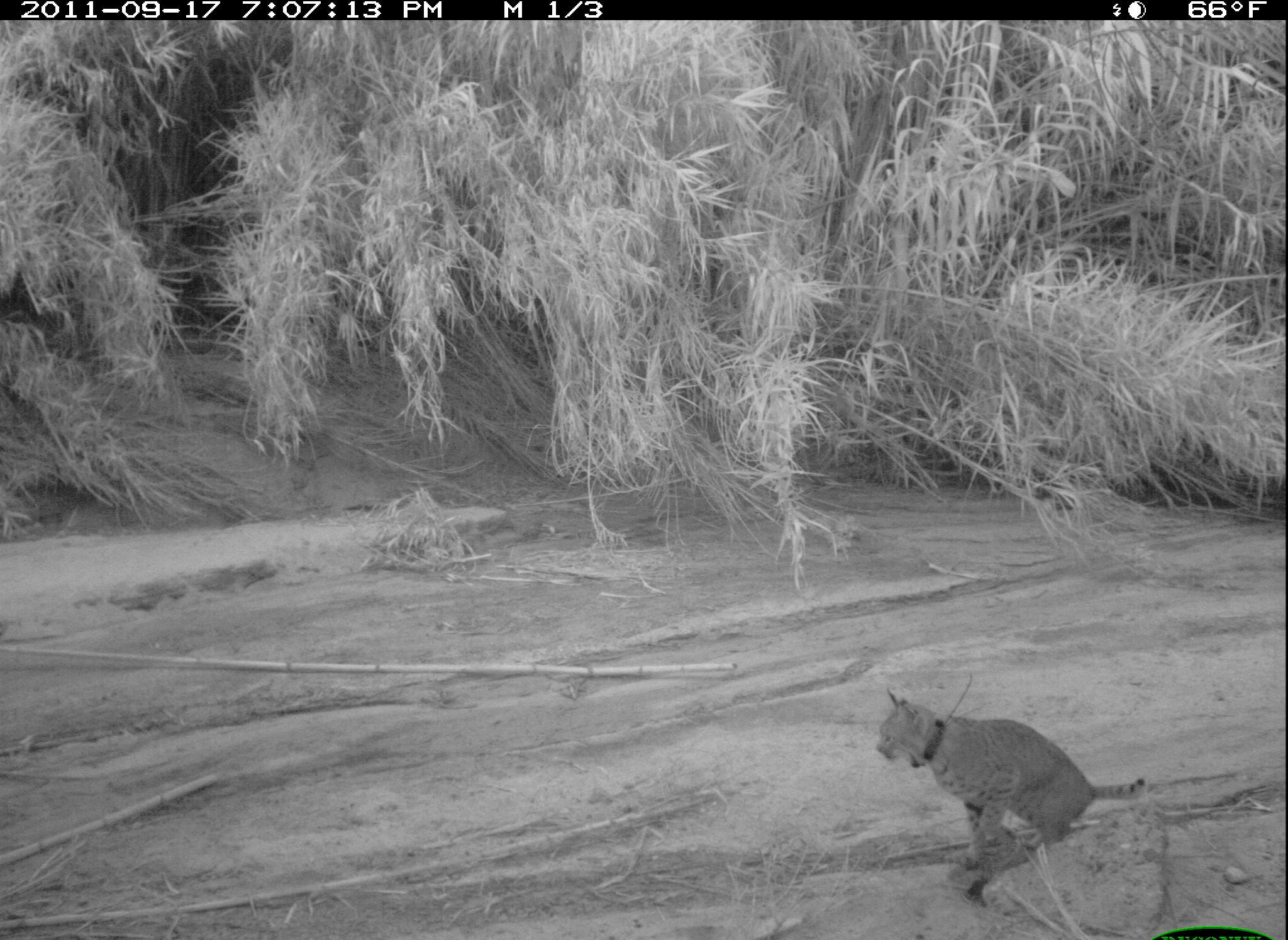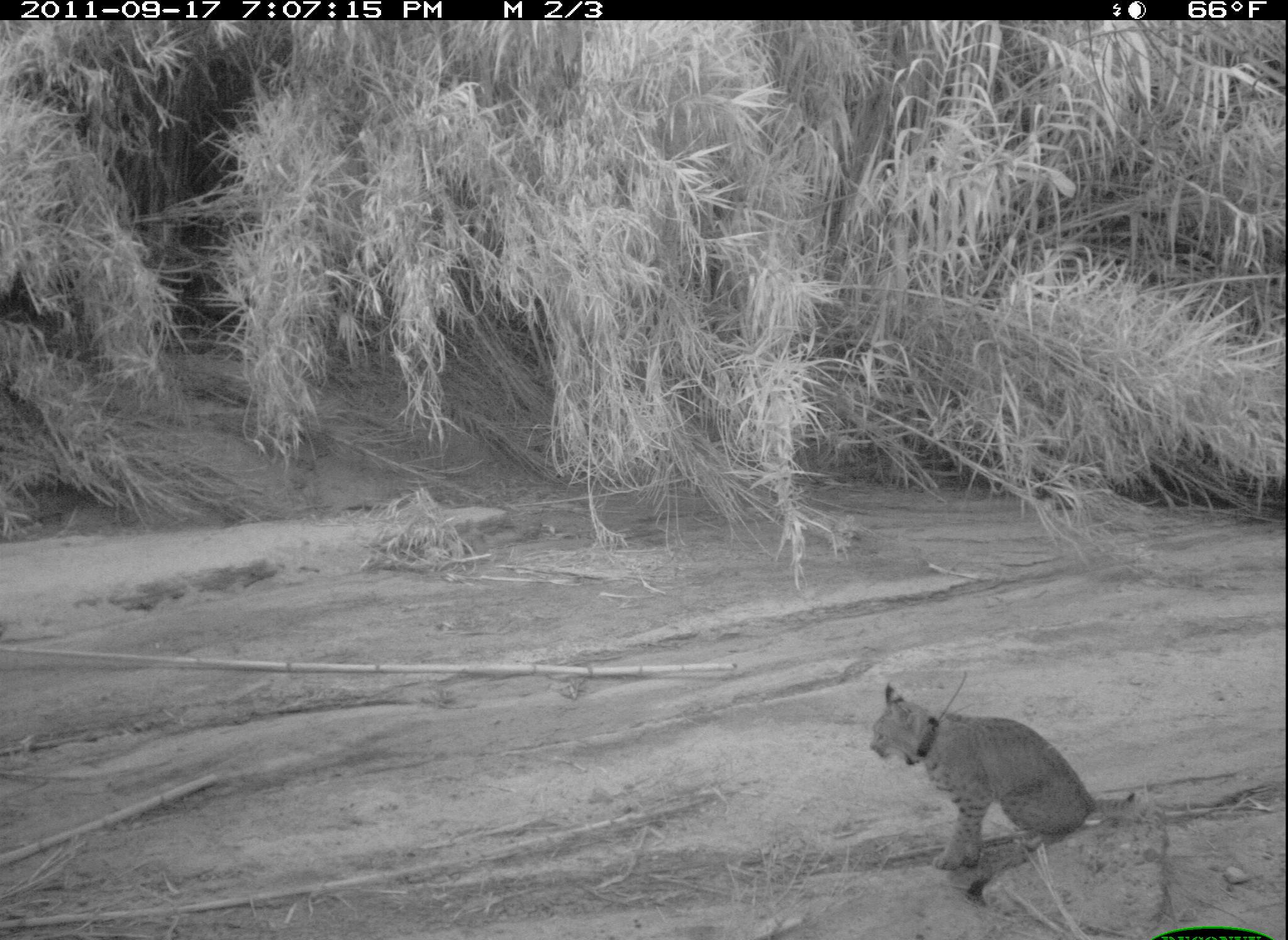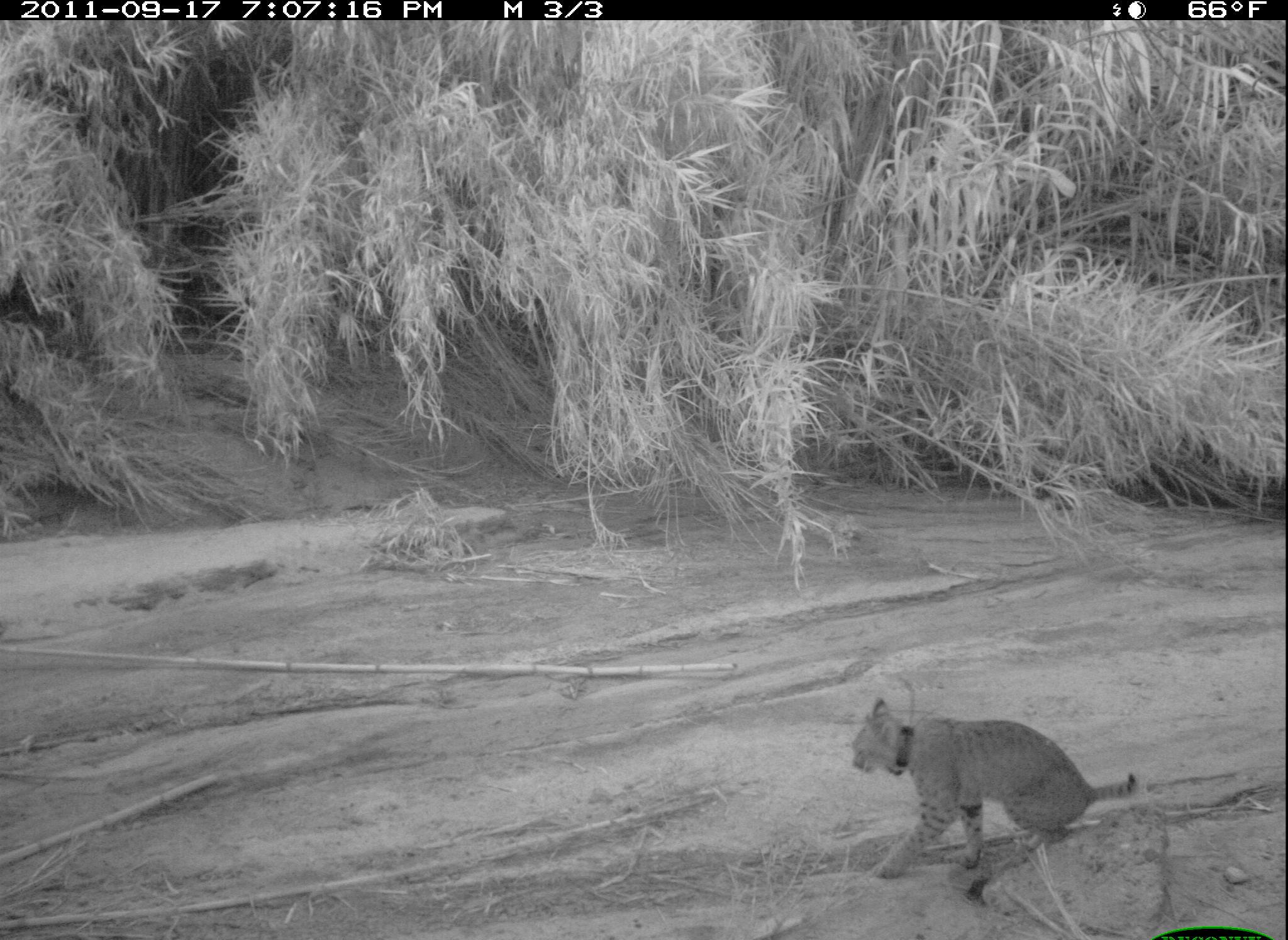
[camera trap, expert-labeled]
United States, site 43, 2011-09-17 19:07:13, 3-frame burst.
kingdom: Animalia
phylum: Chordata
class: Mammalia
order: Carnivora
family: Felidae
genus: Lynx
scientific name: Lynx rufus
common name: bobcat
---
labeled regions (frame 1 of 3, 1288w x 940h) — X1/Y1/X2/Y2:
bobcat: 867/681/1159/906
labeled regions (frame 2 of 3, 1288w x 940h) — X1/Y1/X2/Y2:
bobcat: 859/674/1141/884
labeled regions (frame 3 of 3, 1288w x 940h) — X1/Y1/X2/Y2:
bobcat: 826/686/1158/899